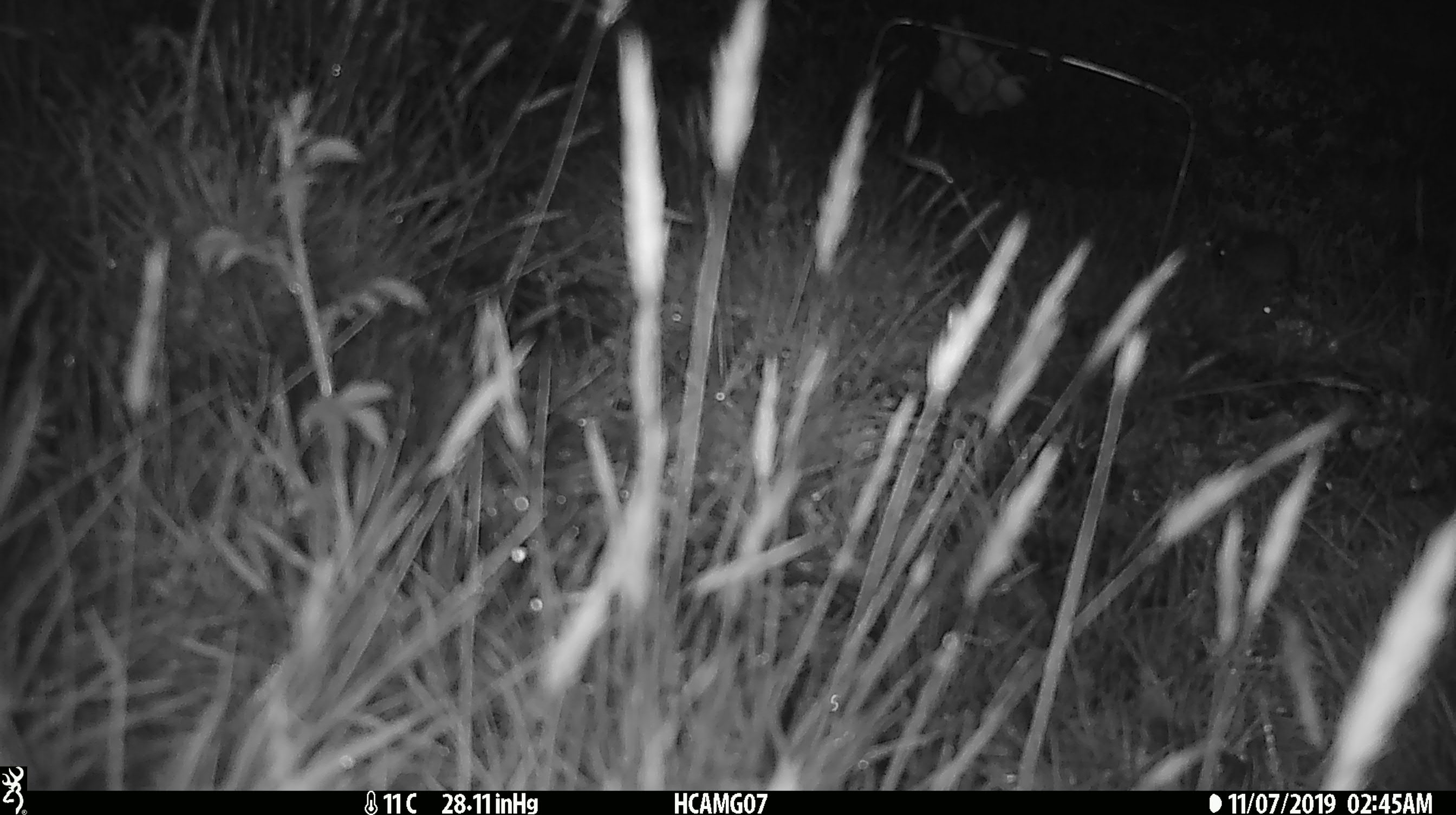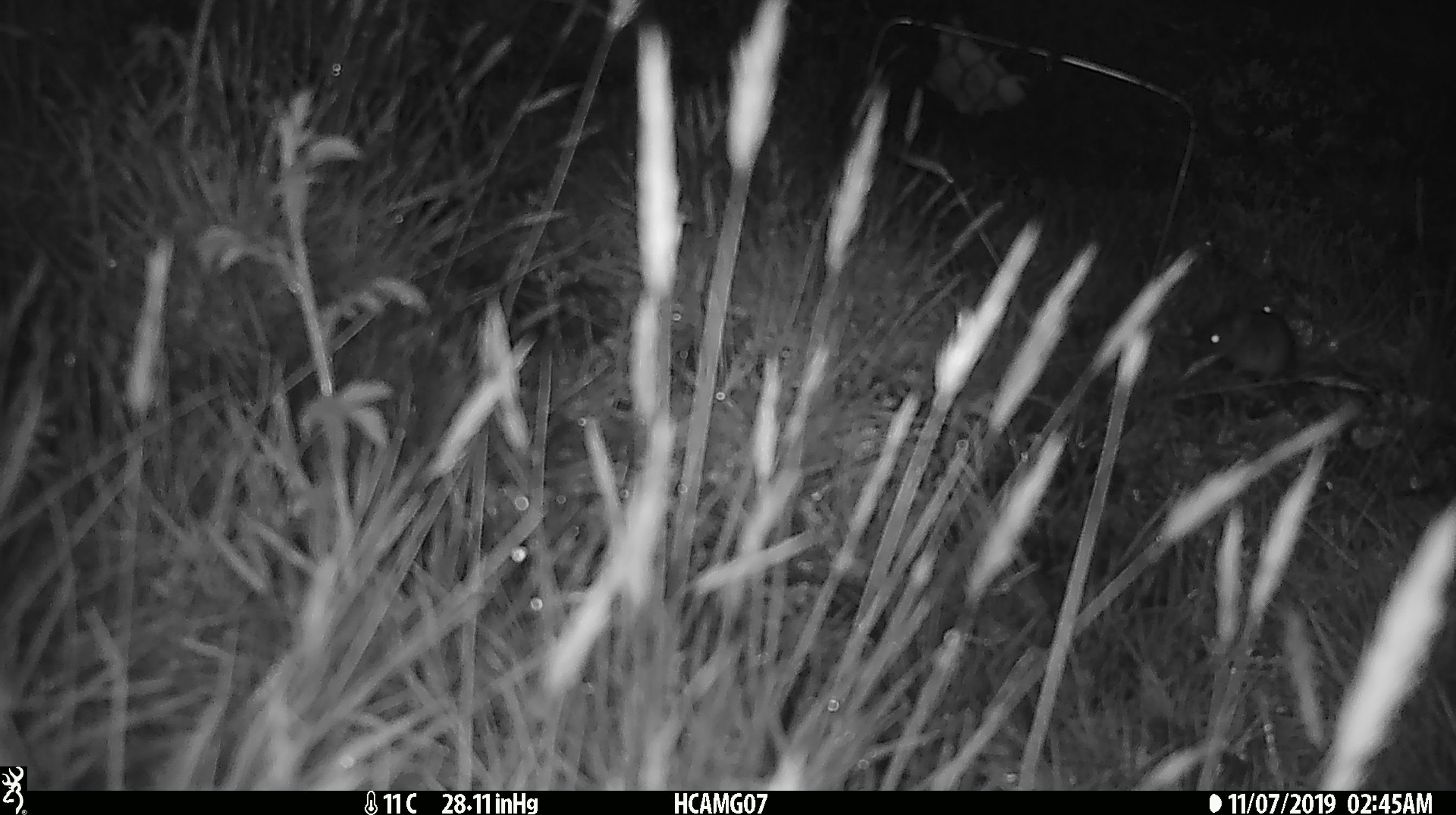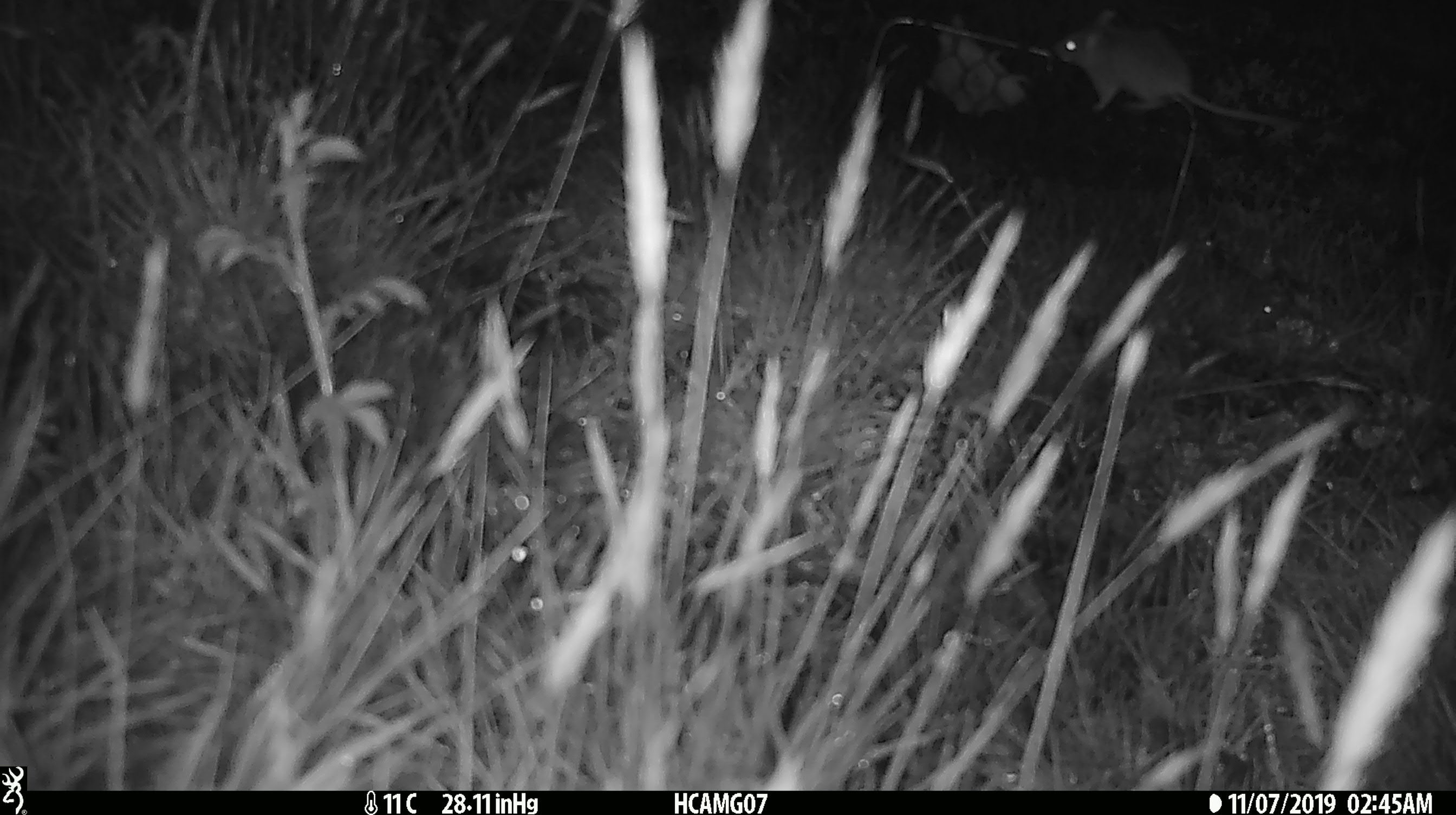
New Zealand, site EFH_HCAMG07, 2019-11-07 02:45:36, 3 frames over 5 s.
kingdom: Animalia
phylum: Chordata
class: Mammalia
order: Rodentia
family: Muridae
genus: Mus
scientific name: Mus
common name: mouse